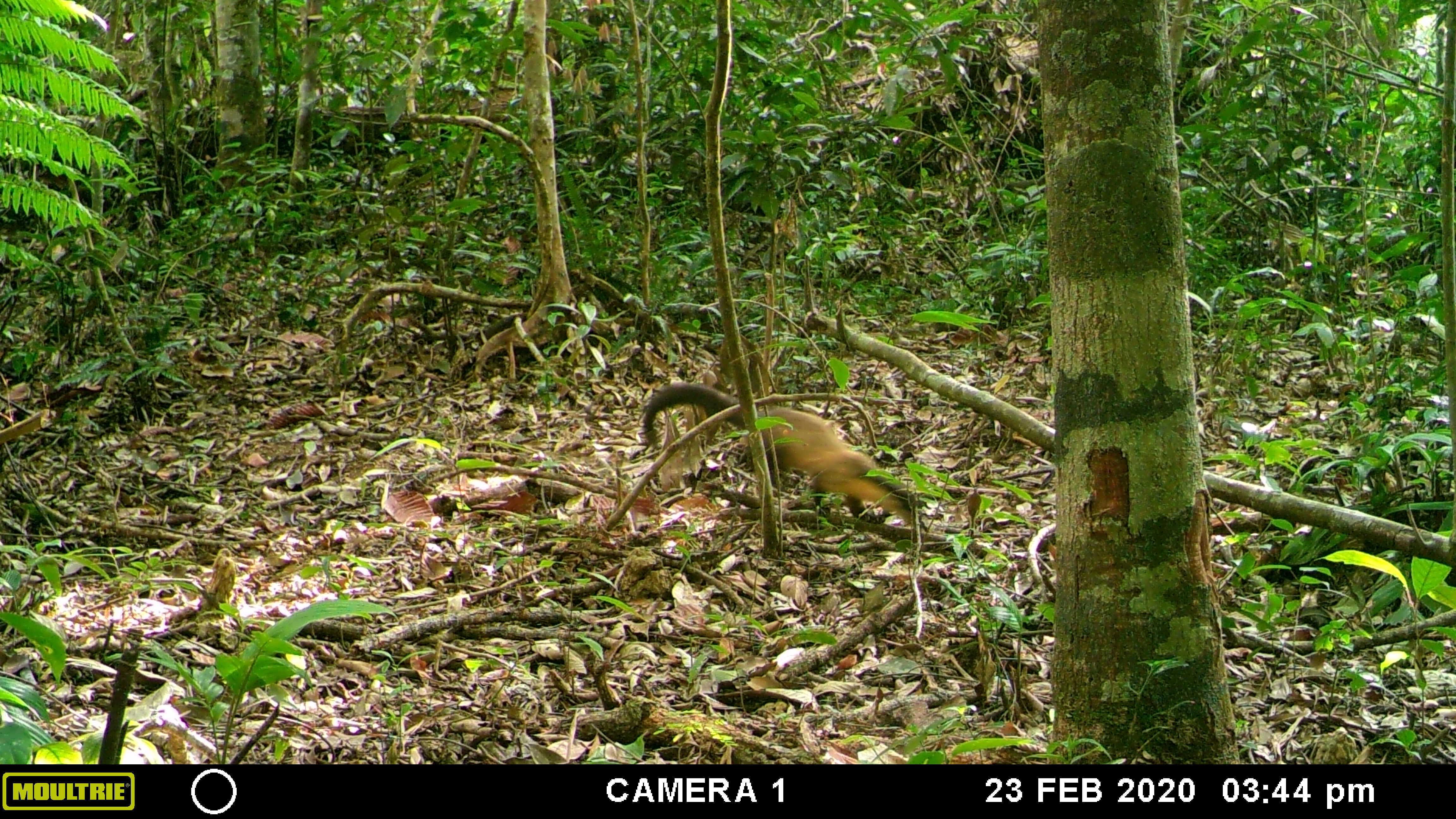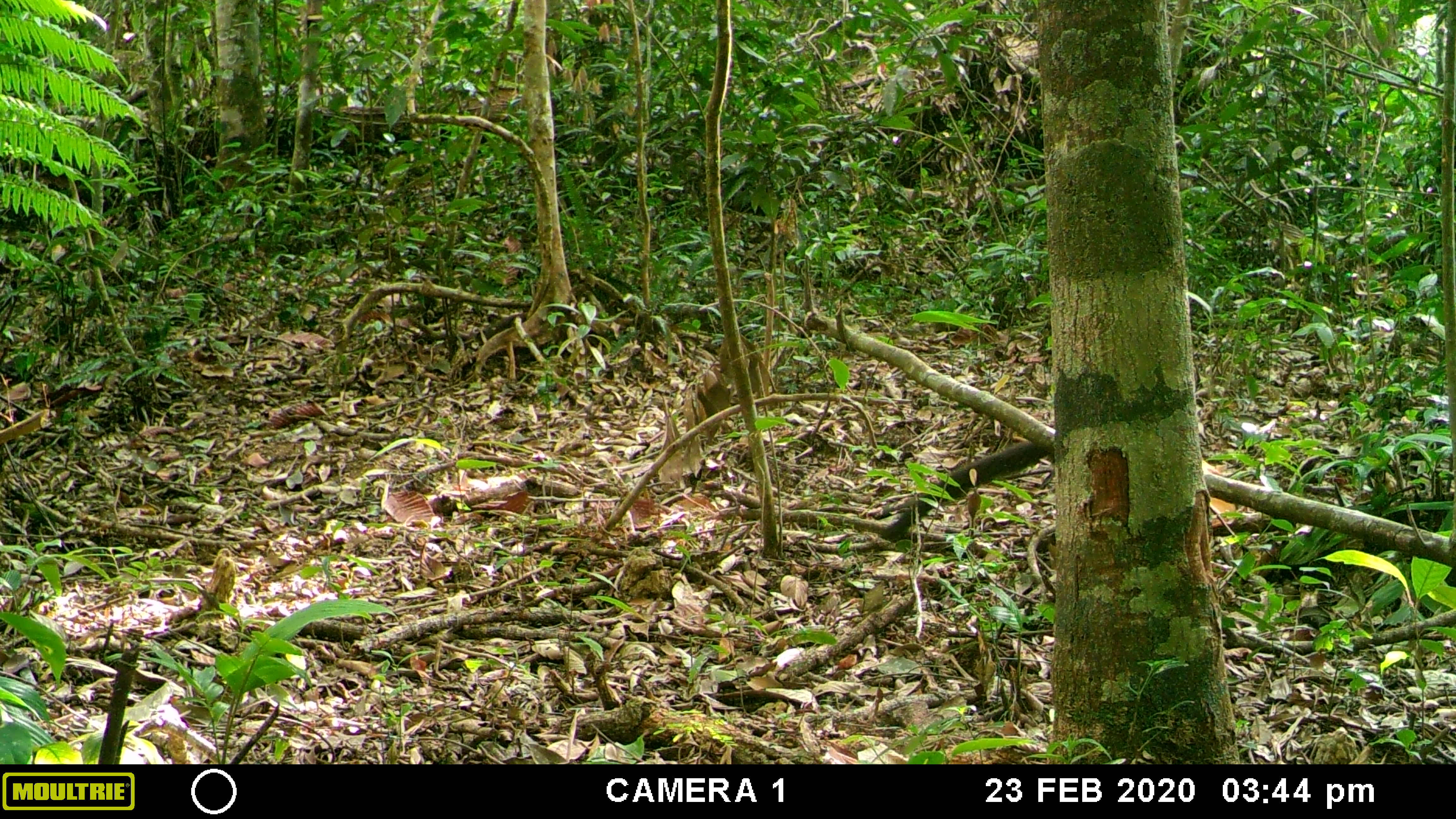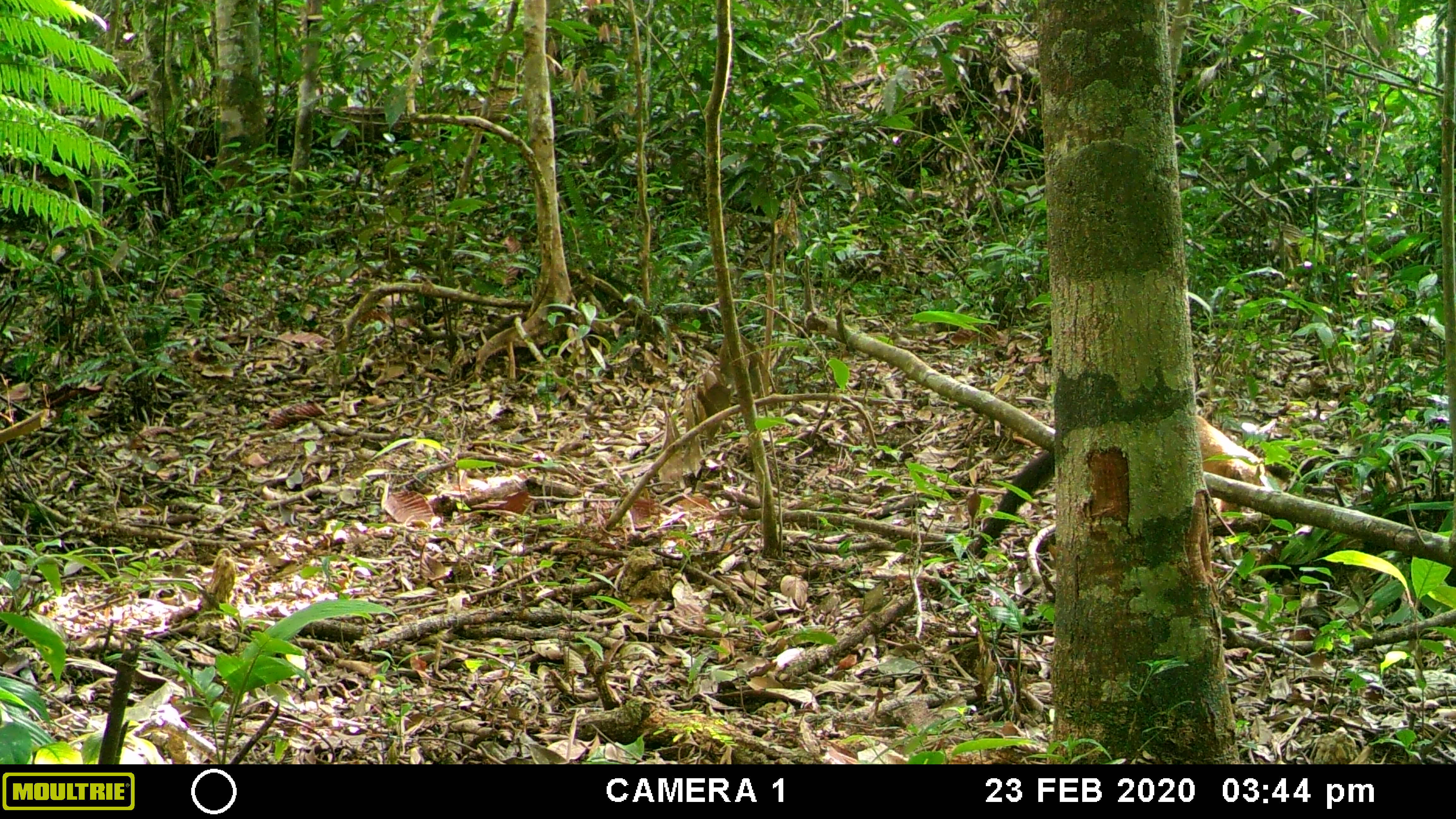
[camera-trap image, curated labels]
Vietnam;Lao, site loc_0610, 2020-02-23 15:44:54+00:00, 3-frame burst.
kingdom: Animalia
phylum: Chordata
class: Mammalia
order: Carnivora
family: Mustelidae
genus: Martes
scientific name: Martes flavigula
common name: yellow-throated marten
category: yellow throated marten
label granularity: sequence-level